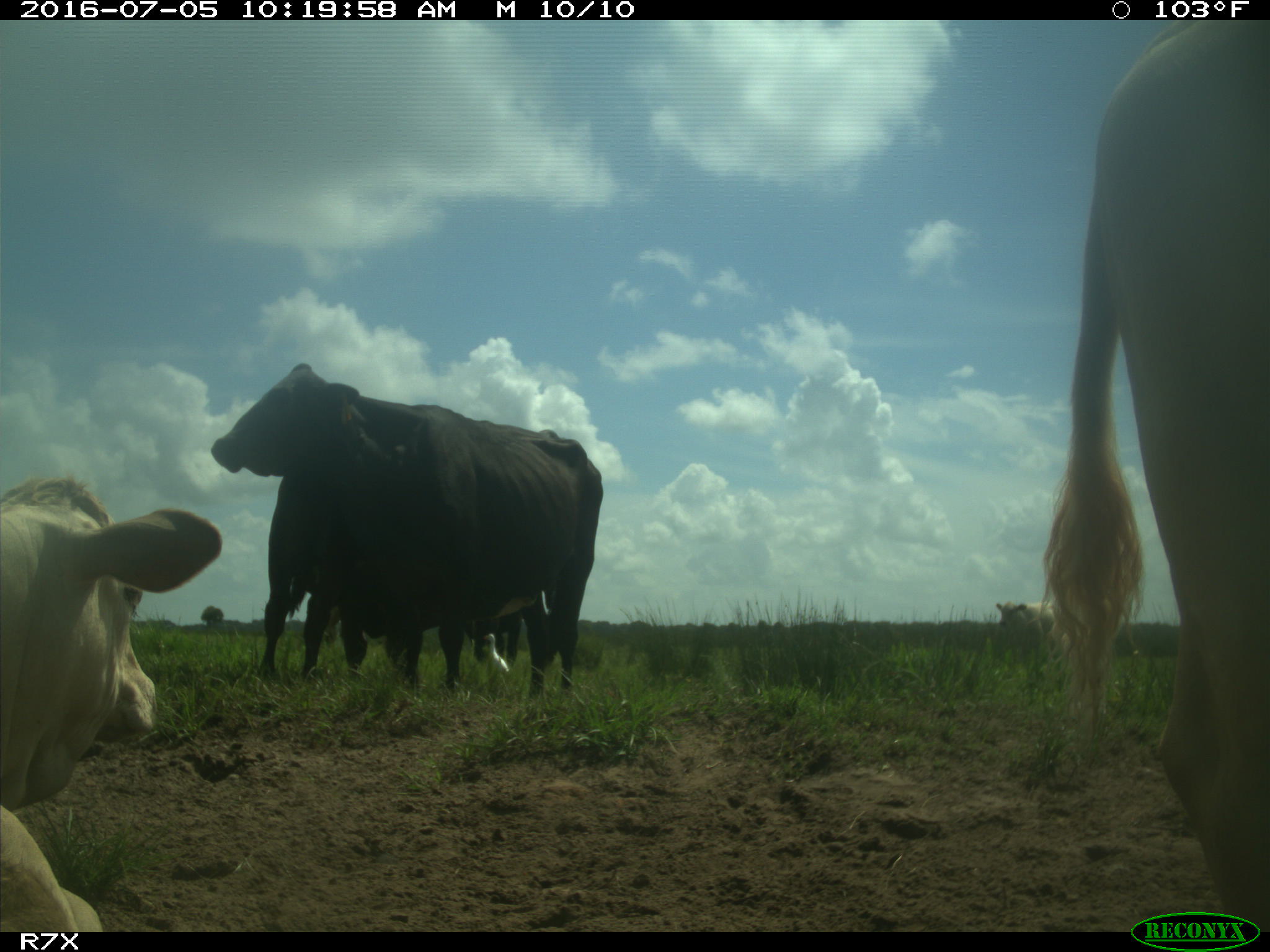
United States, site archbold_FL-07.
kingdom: Animalia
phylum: Chordata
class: Mammalia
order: Artiodactyla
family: Bovidae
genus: Bos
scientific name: Bos taurus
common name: domestic cow